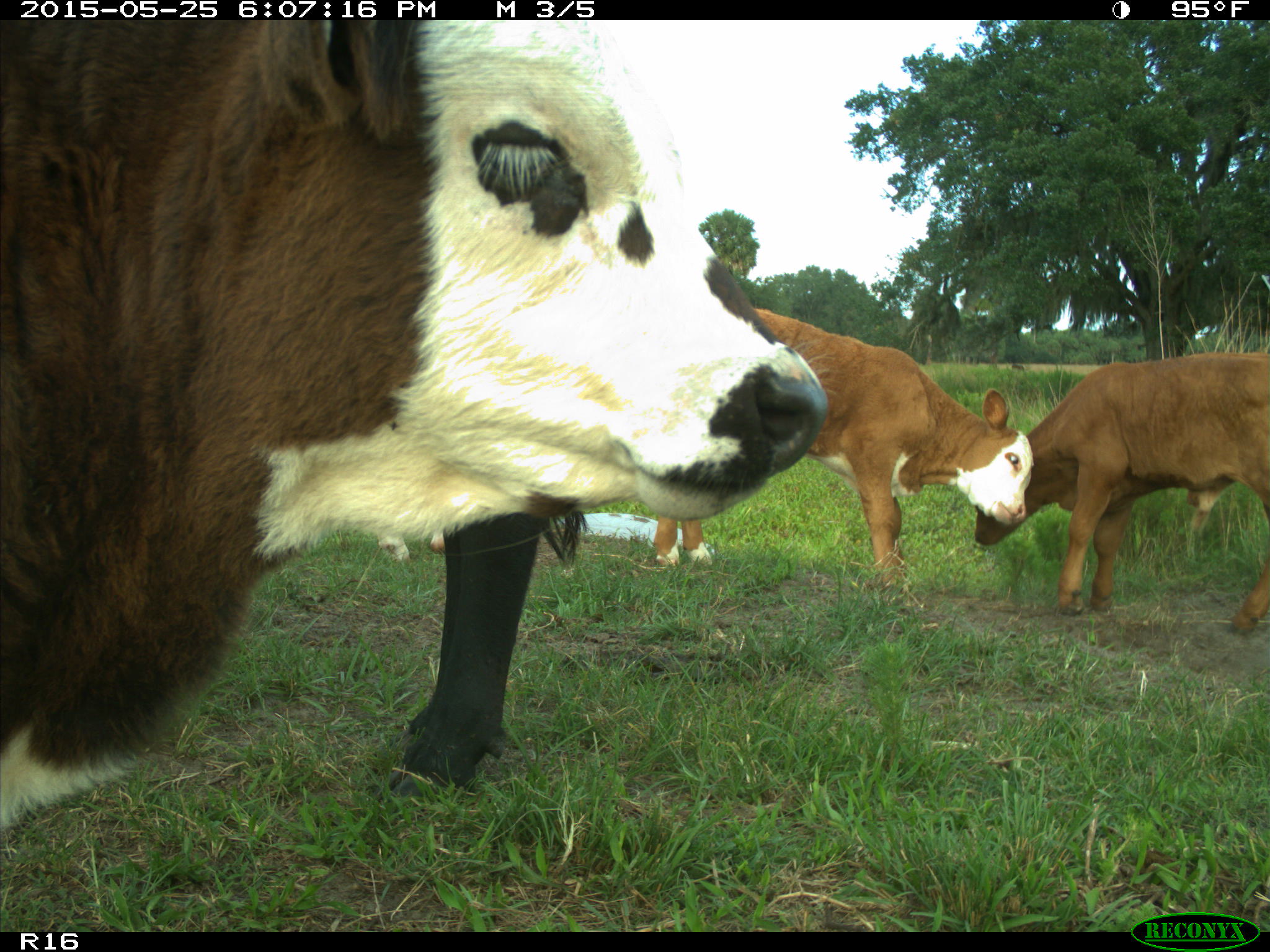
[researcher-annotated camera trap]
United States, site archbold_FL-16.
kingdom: Animalia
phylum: Chordata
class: Mammalia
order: Artiodactyla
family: Bovidae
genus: Bos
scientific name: Bos taurus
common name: domestic cow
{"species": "Bos taurus (domestic cow)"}